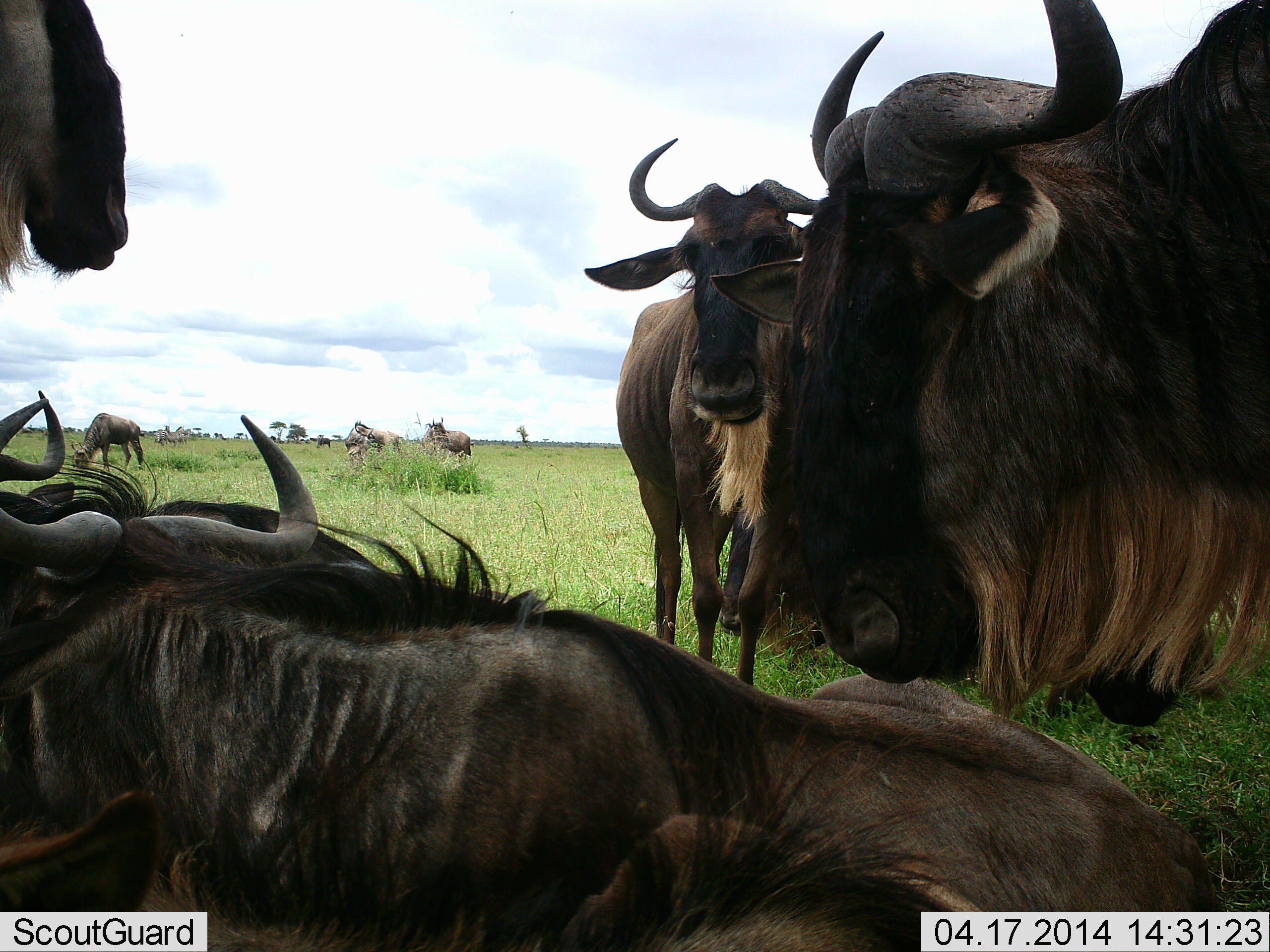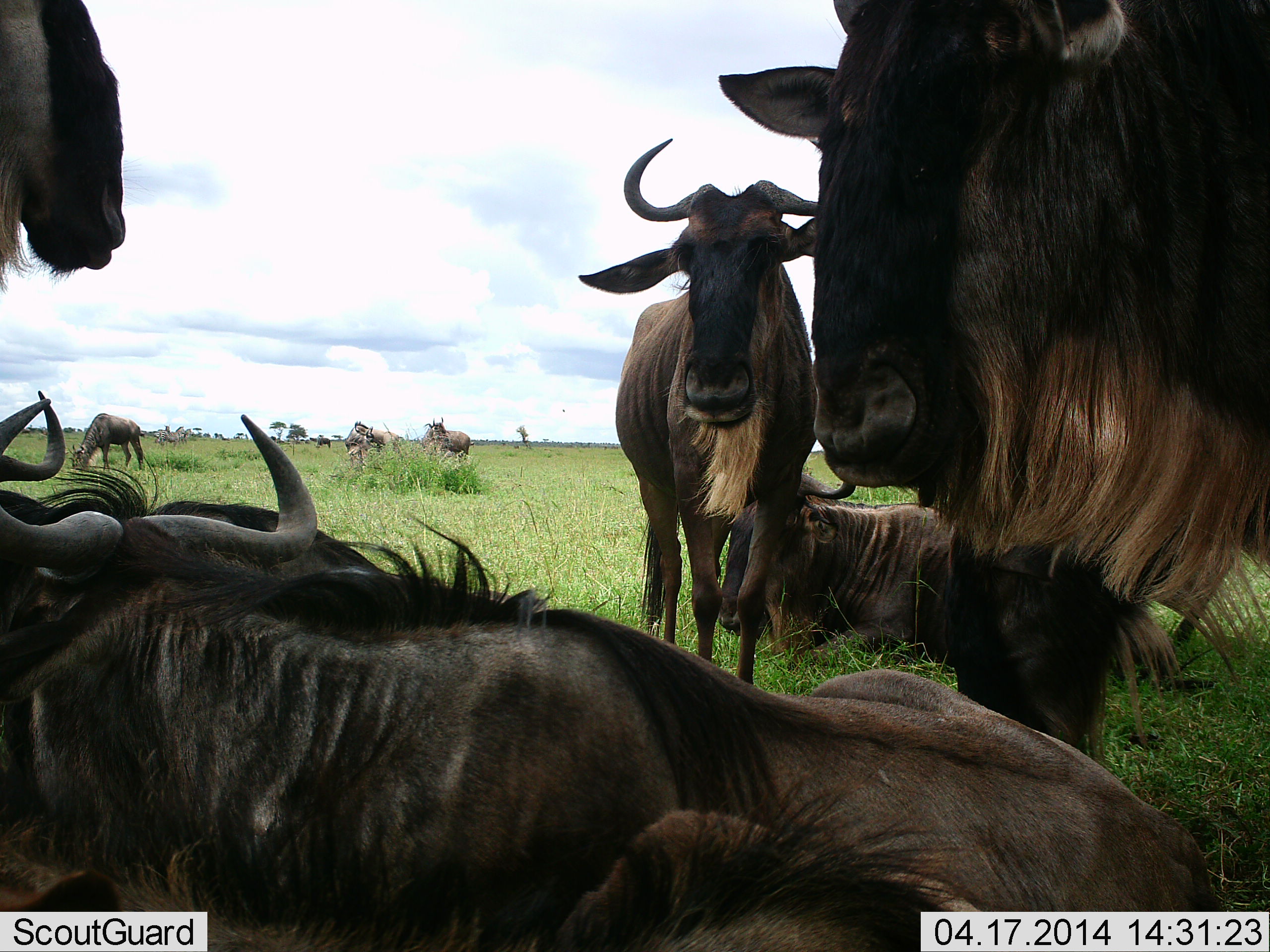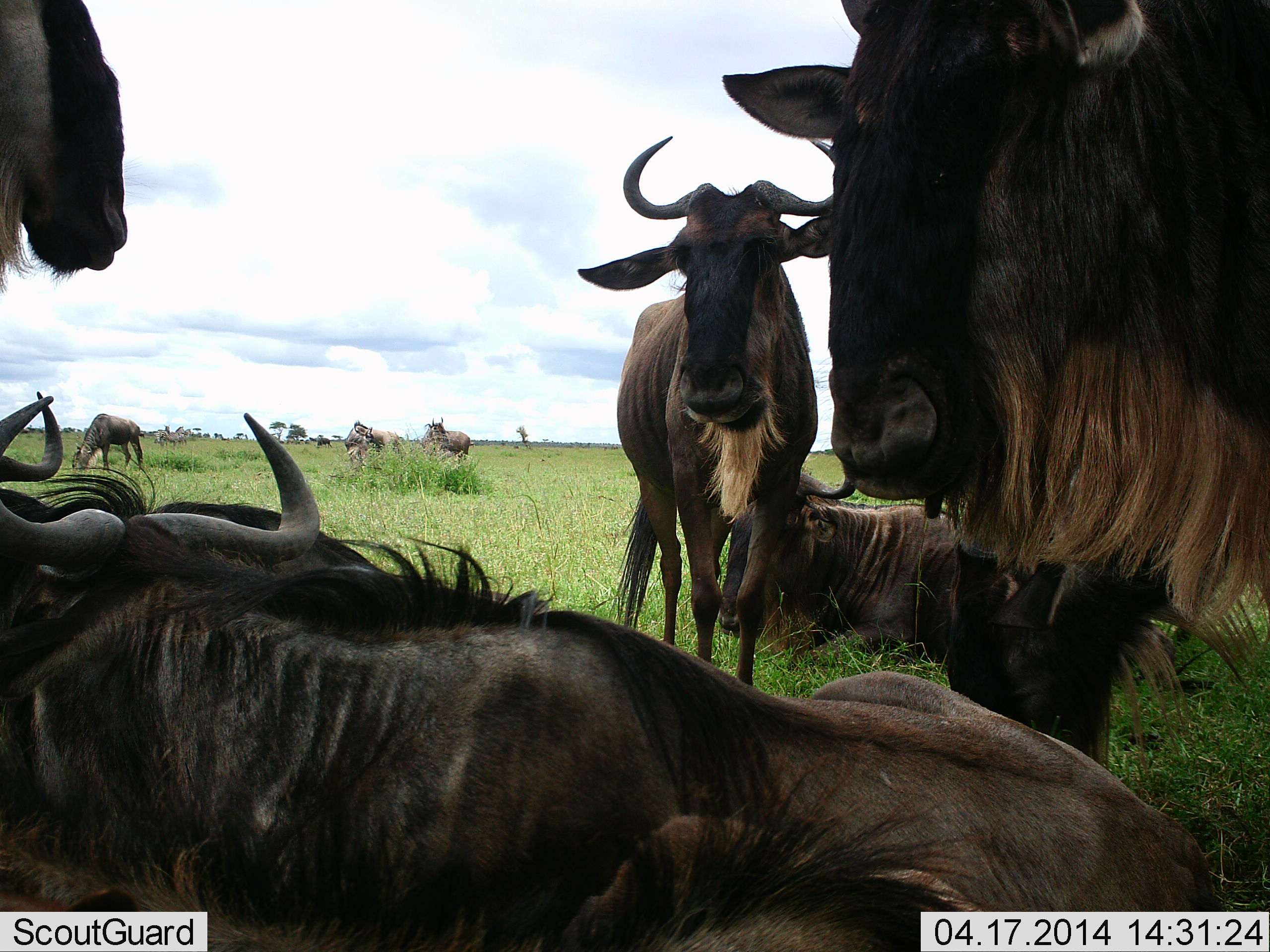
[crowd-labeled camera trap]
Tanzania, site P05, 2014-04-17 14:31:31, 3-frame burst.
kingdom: Animalia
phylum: Chordata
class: Mammalia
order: Artiodactyla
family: Bovidae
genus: Connochaetes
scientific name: Connochaetes taurinus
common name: blue wildebeest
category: wildebeest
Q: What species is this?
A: Wildebeest (blue wildebeest) (Connochaetes taurinus).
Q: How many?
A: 11-50.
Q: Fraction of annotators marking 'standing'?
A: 90%.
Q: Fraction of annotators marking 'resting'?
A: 100%.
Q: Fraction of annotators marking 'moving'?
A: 10%.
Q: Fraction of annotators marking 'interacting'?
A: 40%.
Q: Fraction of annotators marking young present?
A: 0%.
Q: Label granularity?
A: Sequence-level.